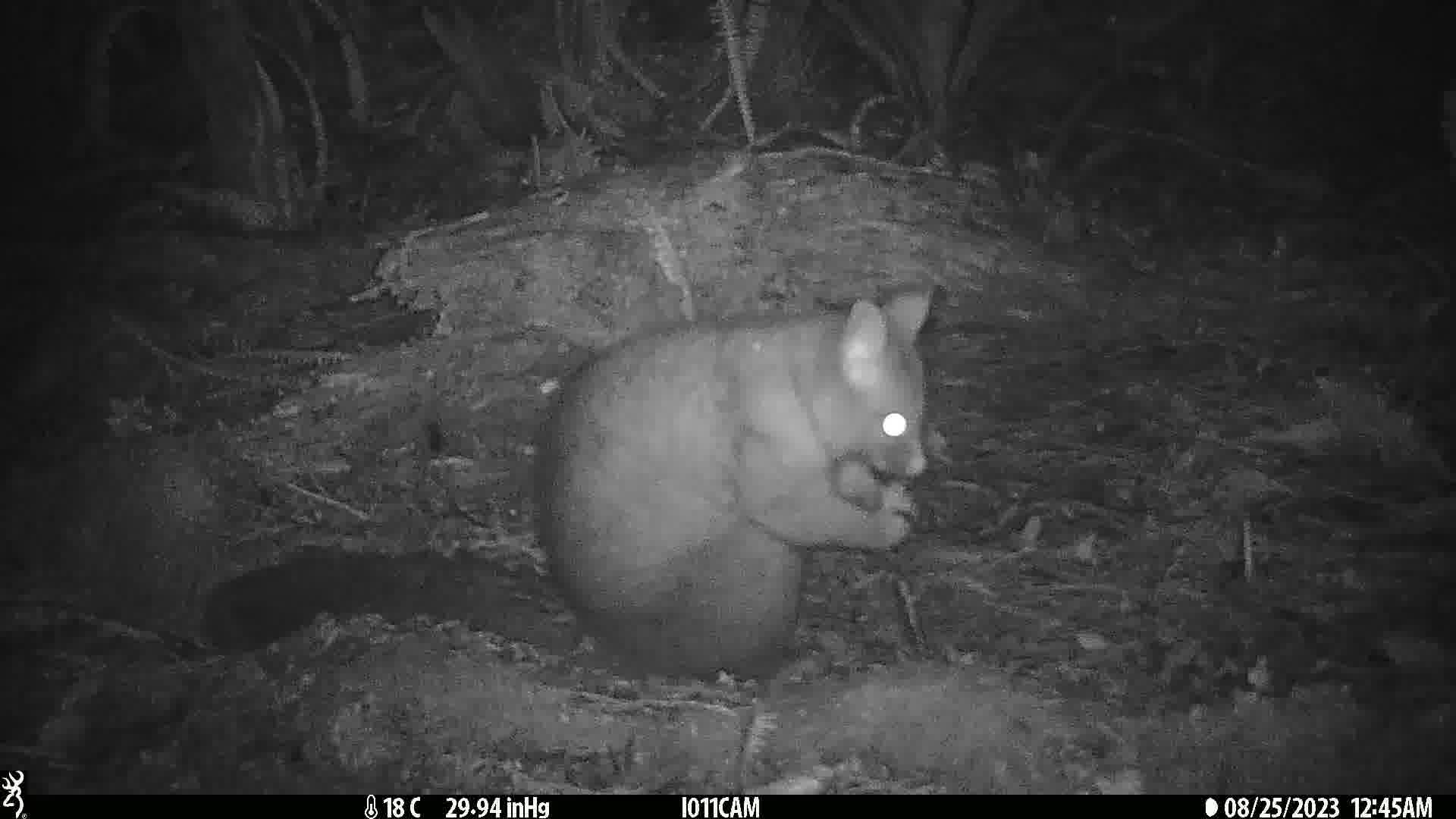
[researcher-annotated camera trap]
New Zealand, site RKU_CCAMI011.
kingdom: Animalia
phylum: Chordata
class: Mammalia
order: Diprotodontia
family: Phalangeridae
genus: Trichosurus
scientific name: Trichosurus vulpecula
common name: common brushtail possum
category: possum